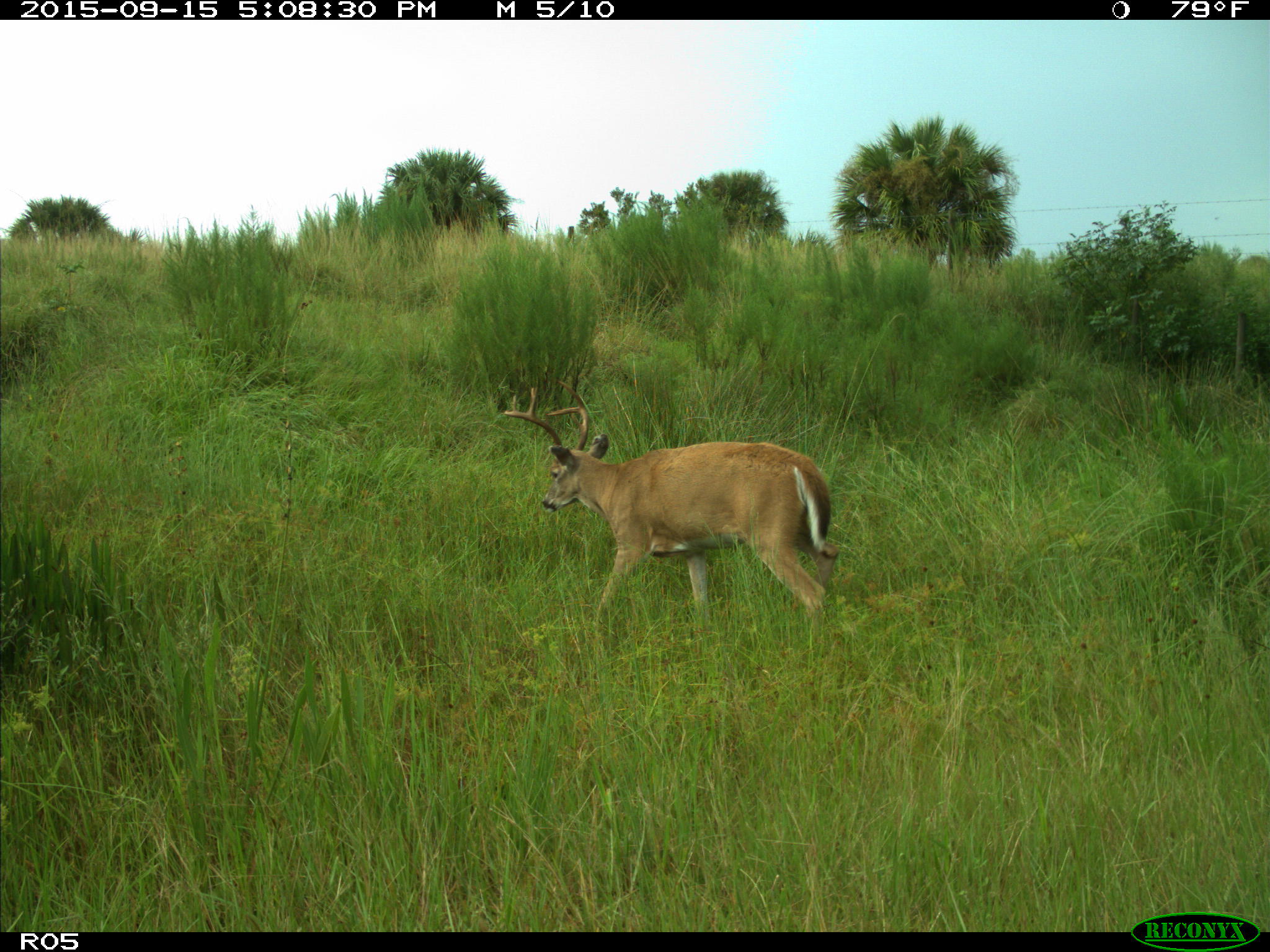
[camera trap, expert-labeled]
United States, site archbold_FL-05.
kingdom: Animalia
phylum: Chordata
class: Mammalia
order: Artiodactyla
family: Cervidae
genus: Odocoileus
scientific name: Odocoileus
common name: deer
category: unidentified deer